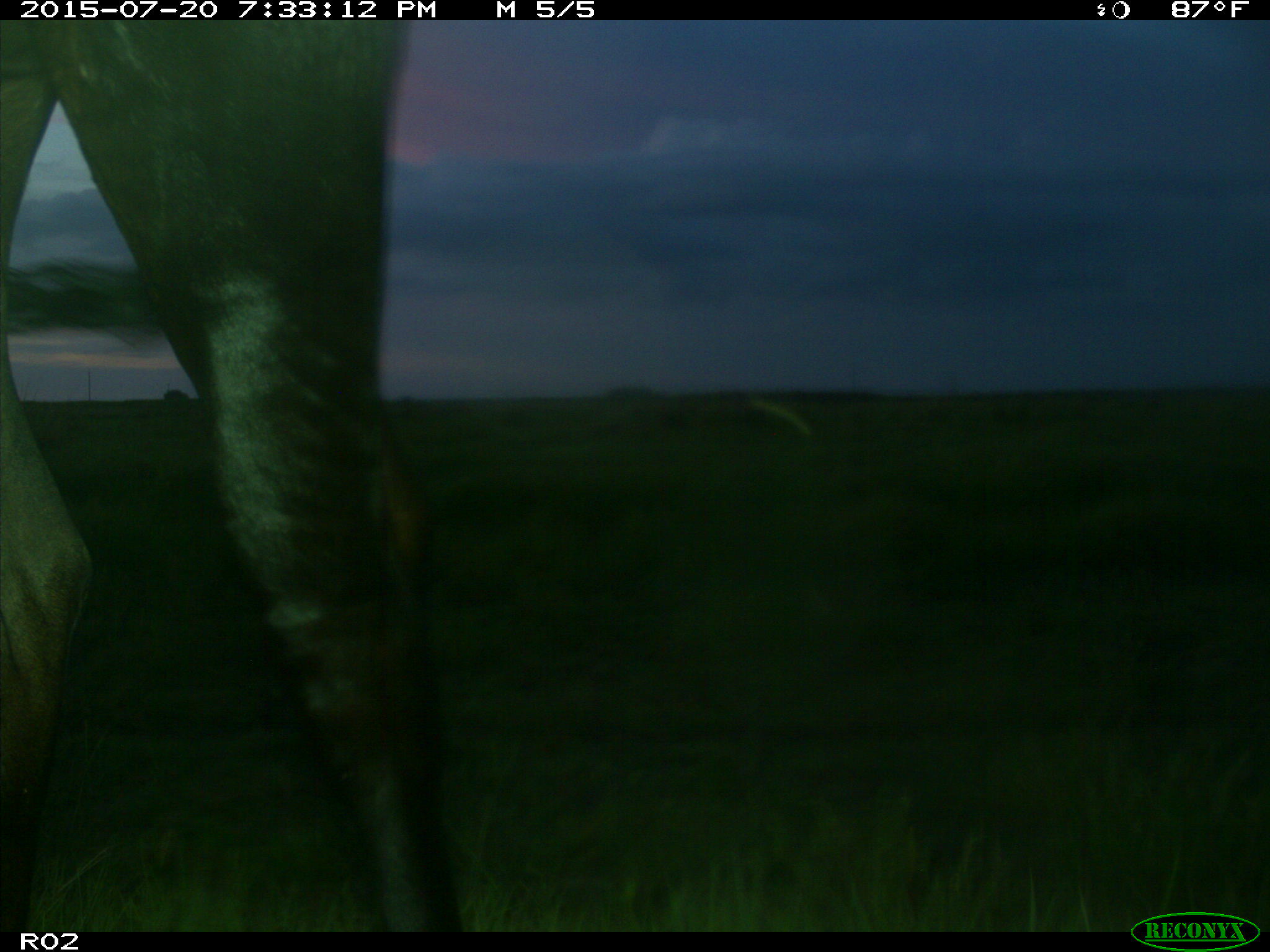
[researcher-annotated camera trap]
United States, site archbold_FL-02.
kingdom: Animalia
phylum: Chordata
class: Mammalia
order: Artiodactyla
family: Bovidae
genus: Bos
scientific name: Bos taurus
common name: domestic cow